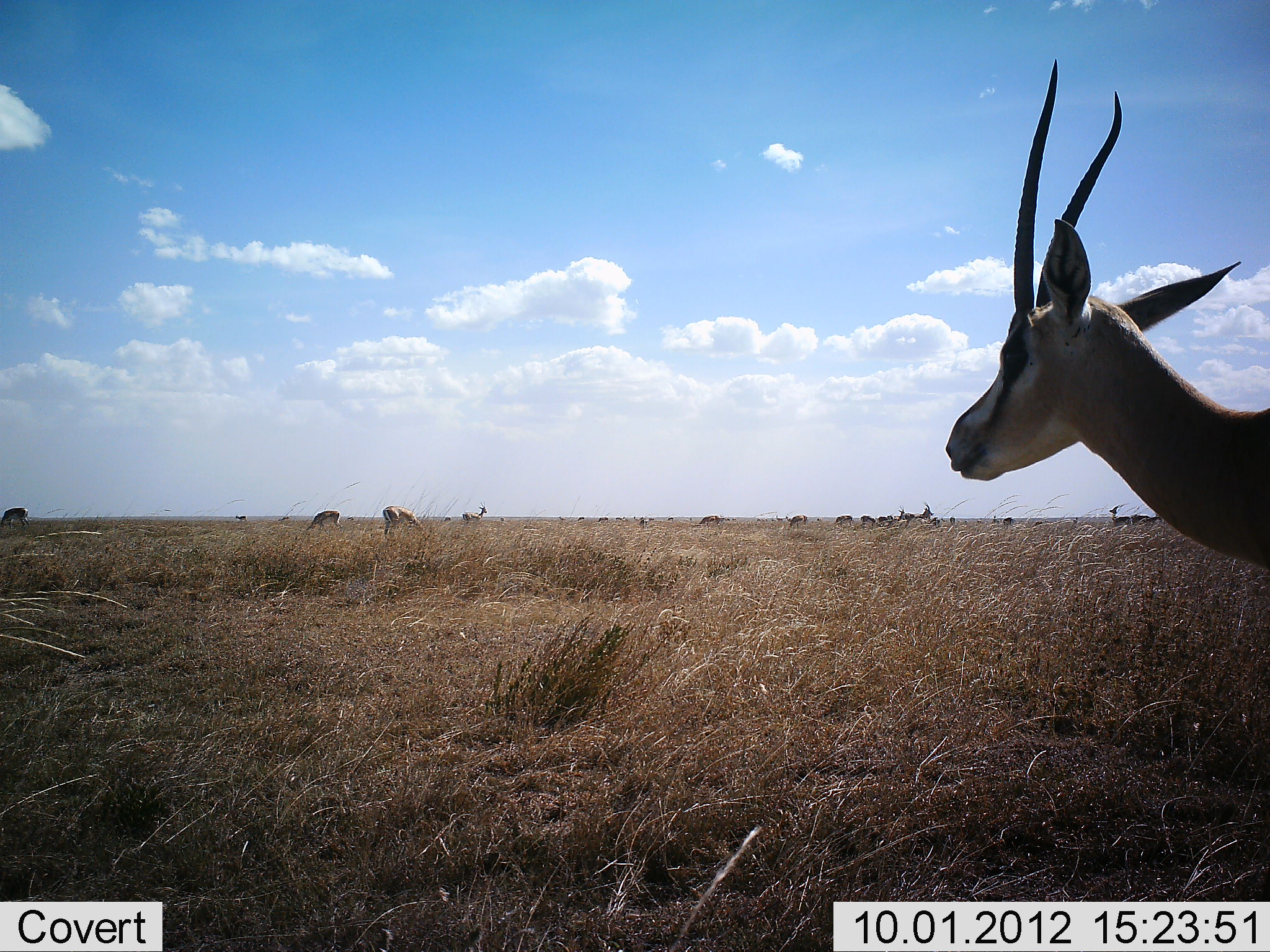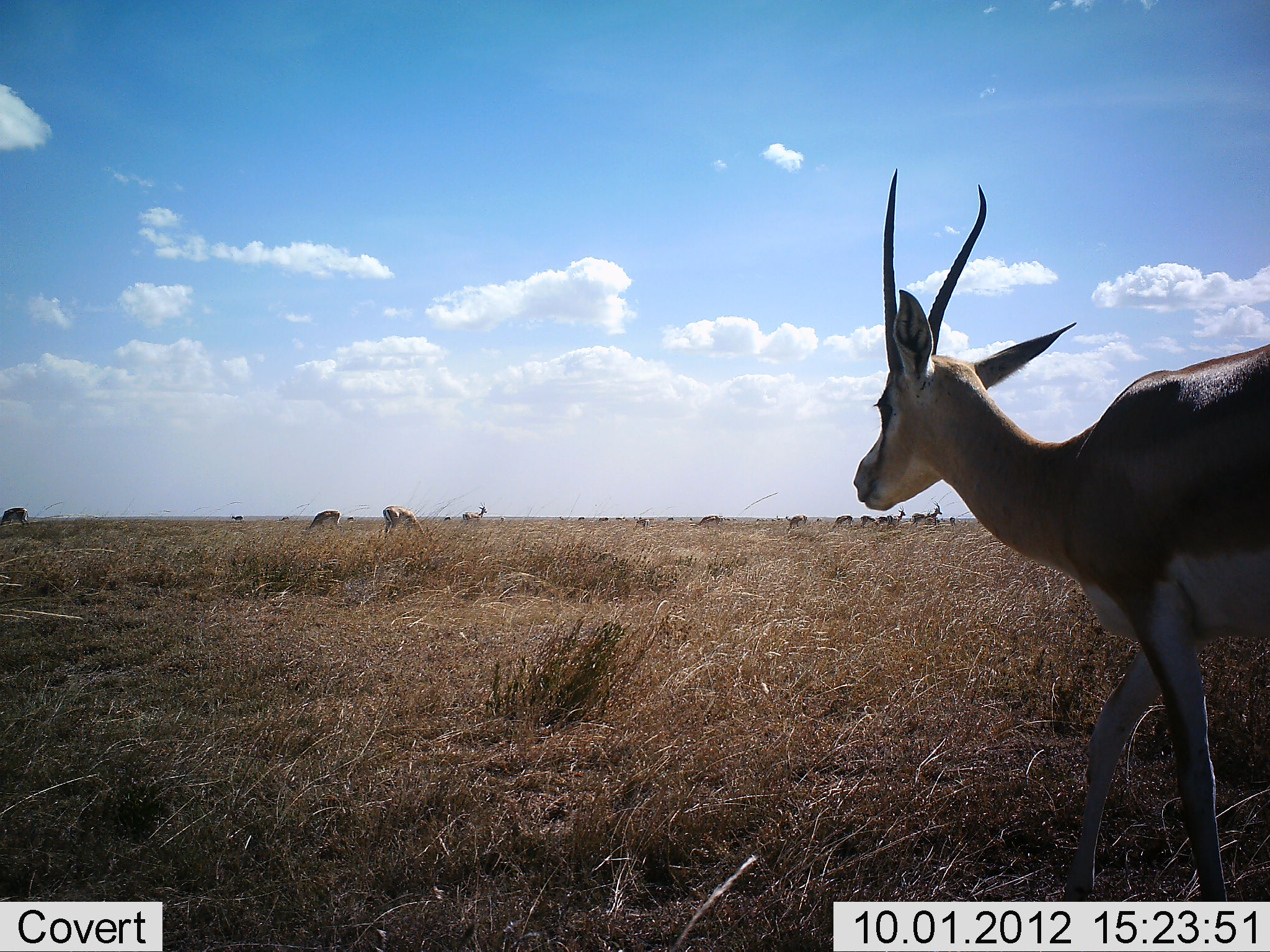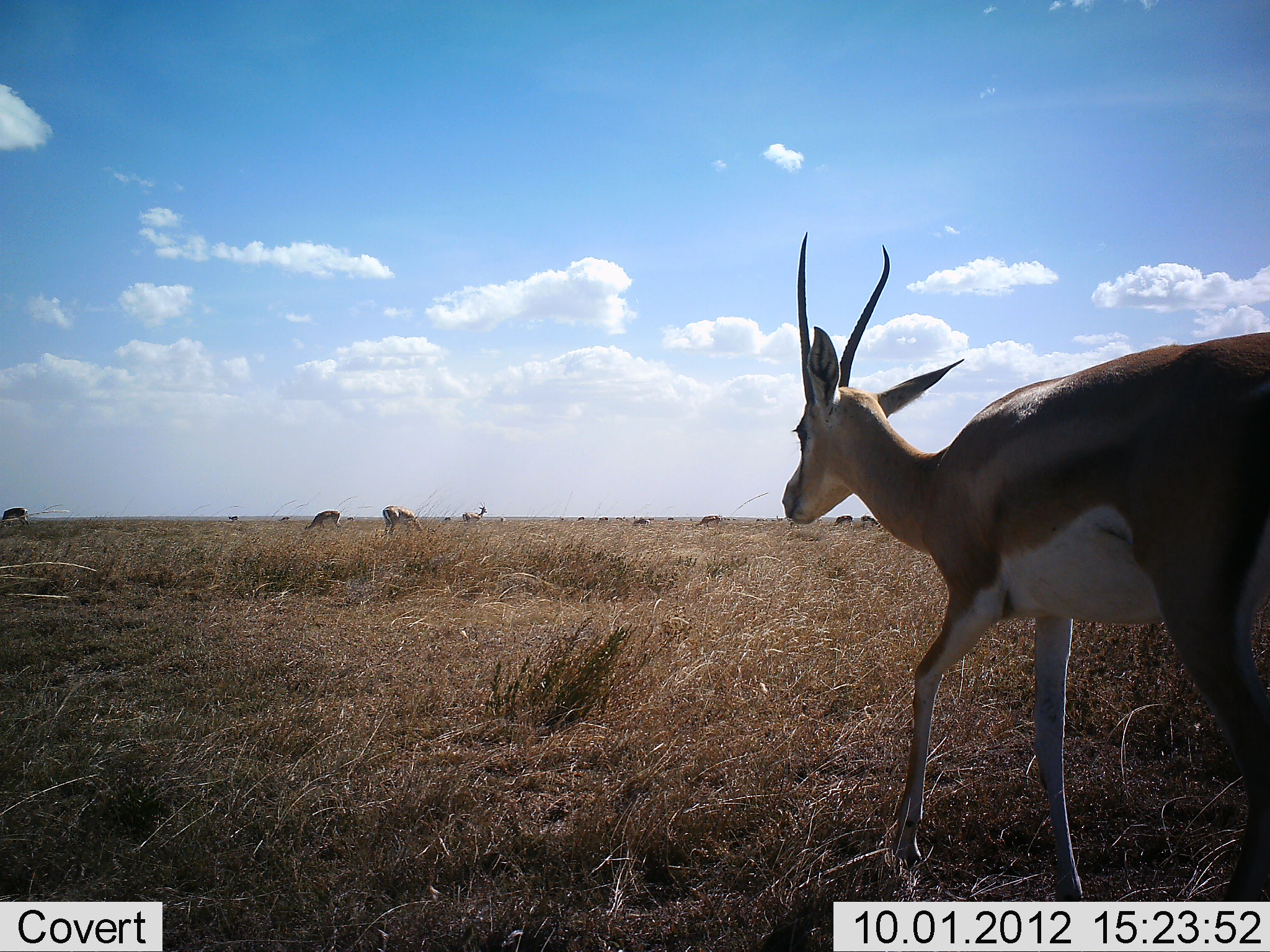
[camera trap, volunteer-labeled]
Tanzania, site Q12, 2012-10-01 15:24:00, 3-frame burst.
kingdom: Animalia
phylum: Chordata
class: Mammalia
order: Artiodactyla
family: Bovidae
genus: Nanger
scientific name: Nanger granti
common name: grant's gazelle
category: gazellegrants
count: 11-50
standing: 50%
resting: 0%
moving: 80%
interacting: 0%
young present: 0%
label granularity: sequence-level